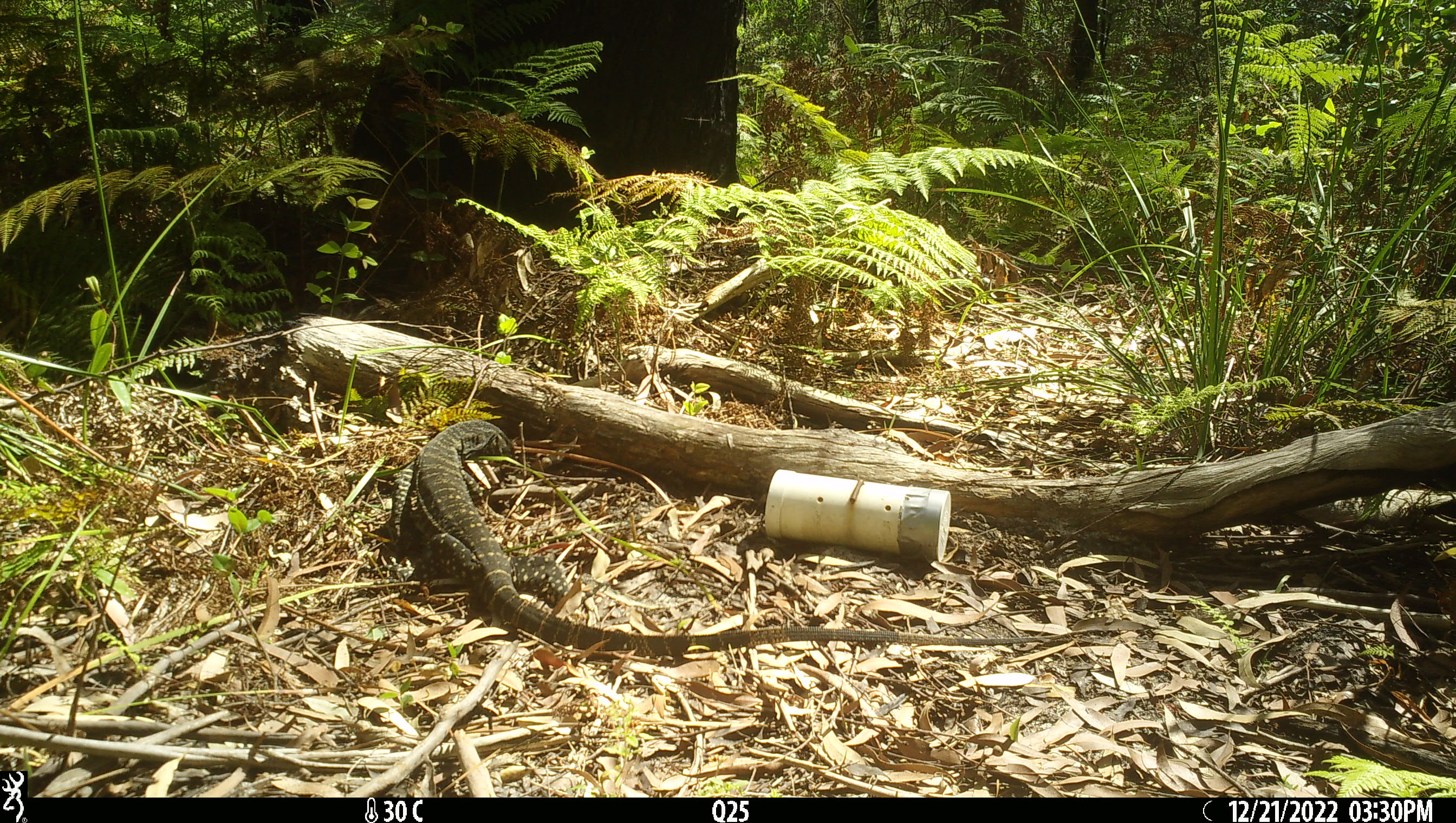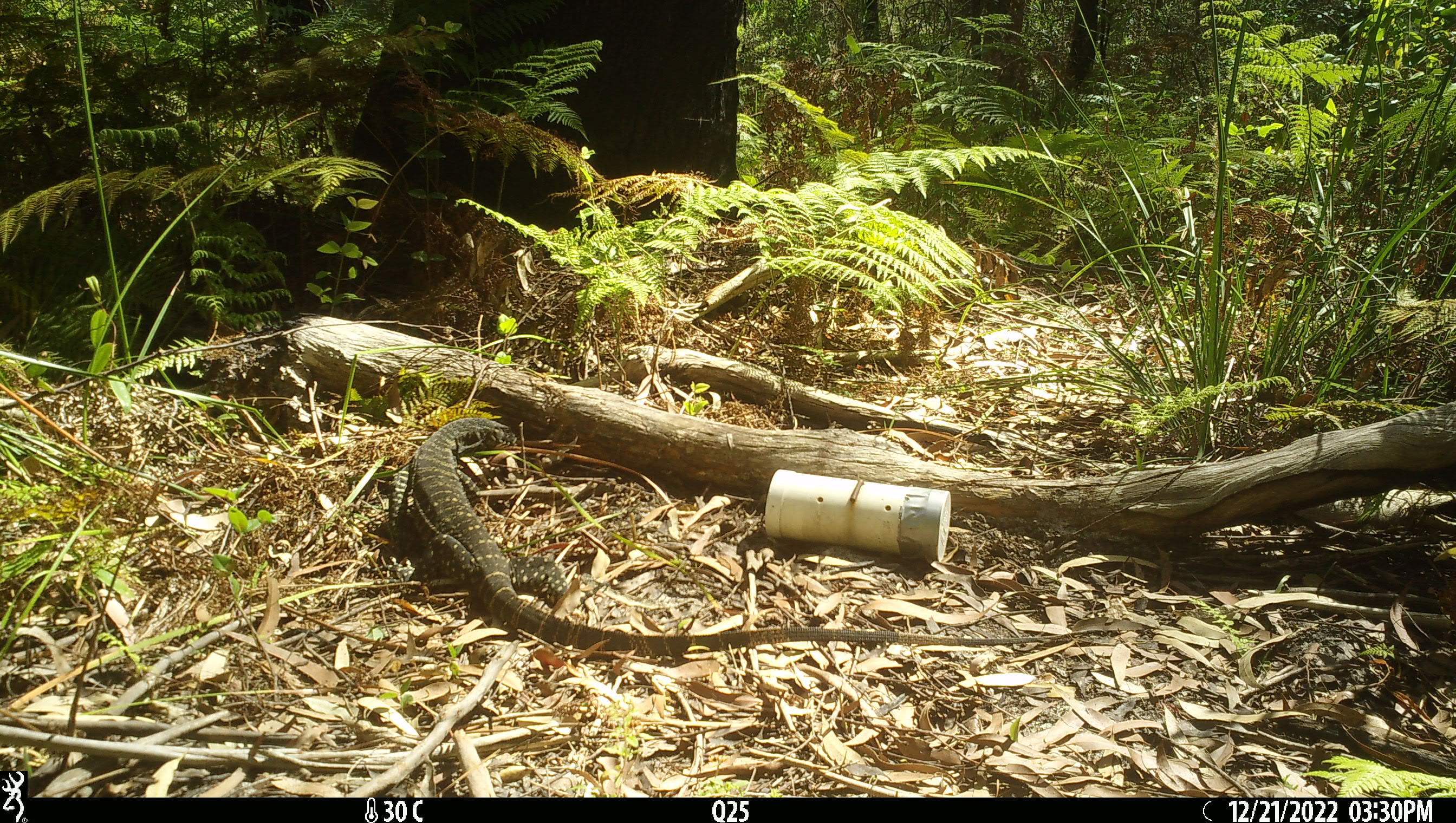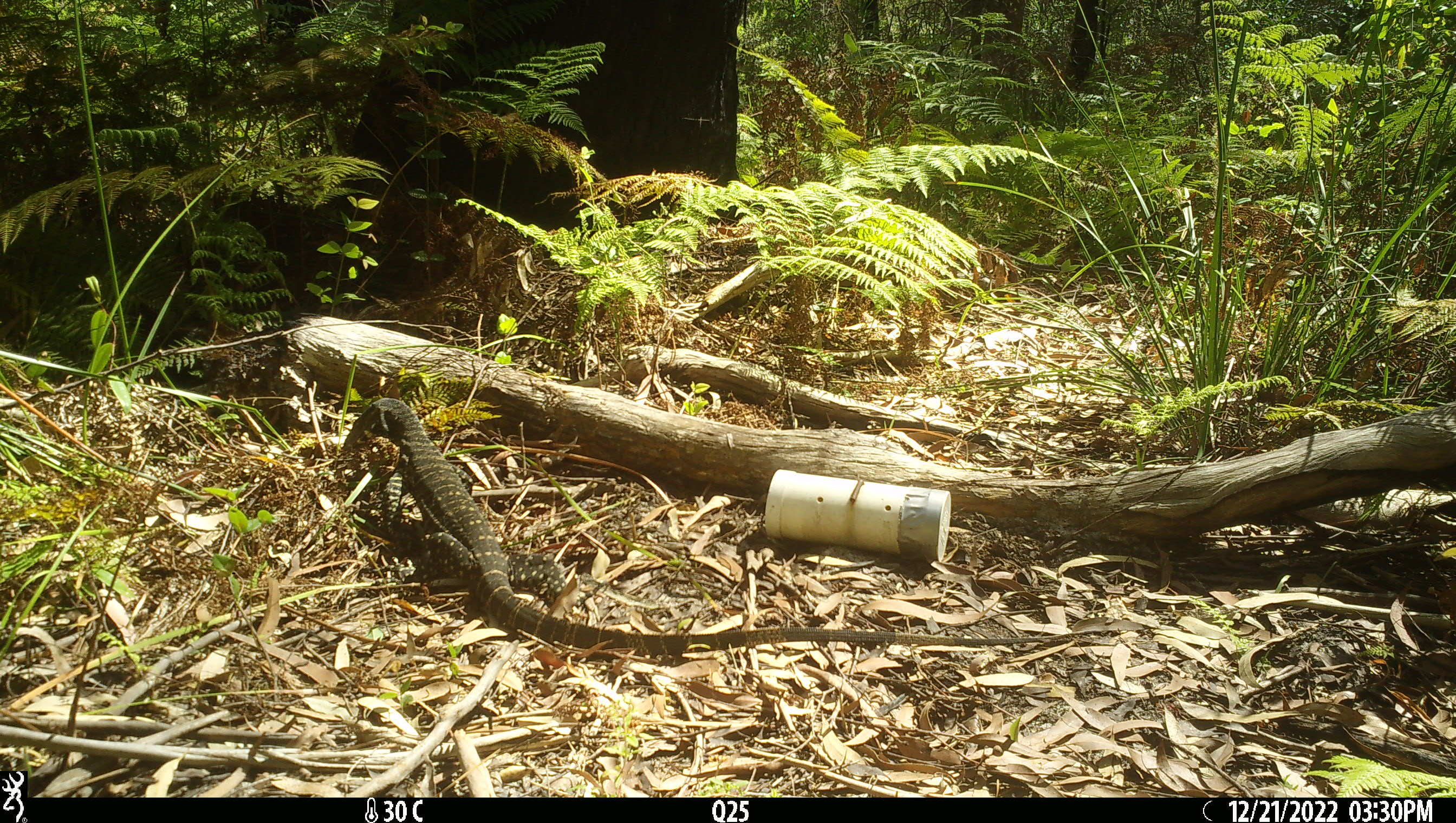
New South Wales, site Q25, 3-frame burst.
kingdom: Animalia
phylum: Chordata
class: Reptilia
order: Squamata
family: Varanidae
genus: Varanus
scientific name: Varanus varius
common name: lace monitor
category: goanna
Goanna (lace monitor) (Varanus varius).